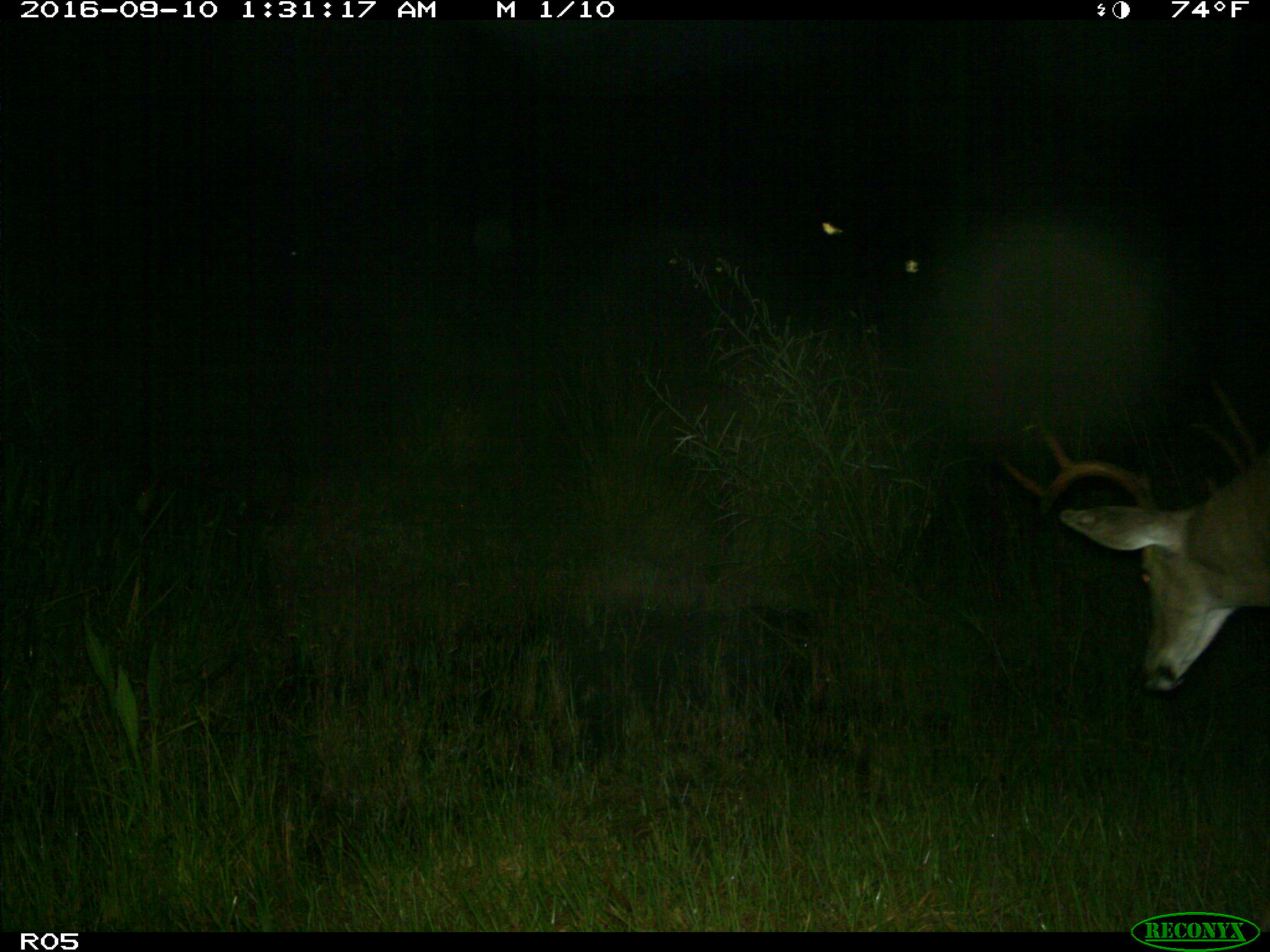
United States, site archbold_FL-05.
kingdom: Animalia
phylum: Chordata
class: Mammalia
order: Artiodactyla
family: Cervidae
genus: Odocoileus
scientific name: Odocoileus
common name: deer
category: unidentified deer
Unidentified deer (deer) (Odocoileus).